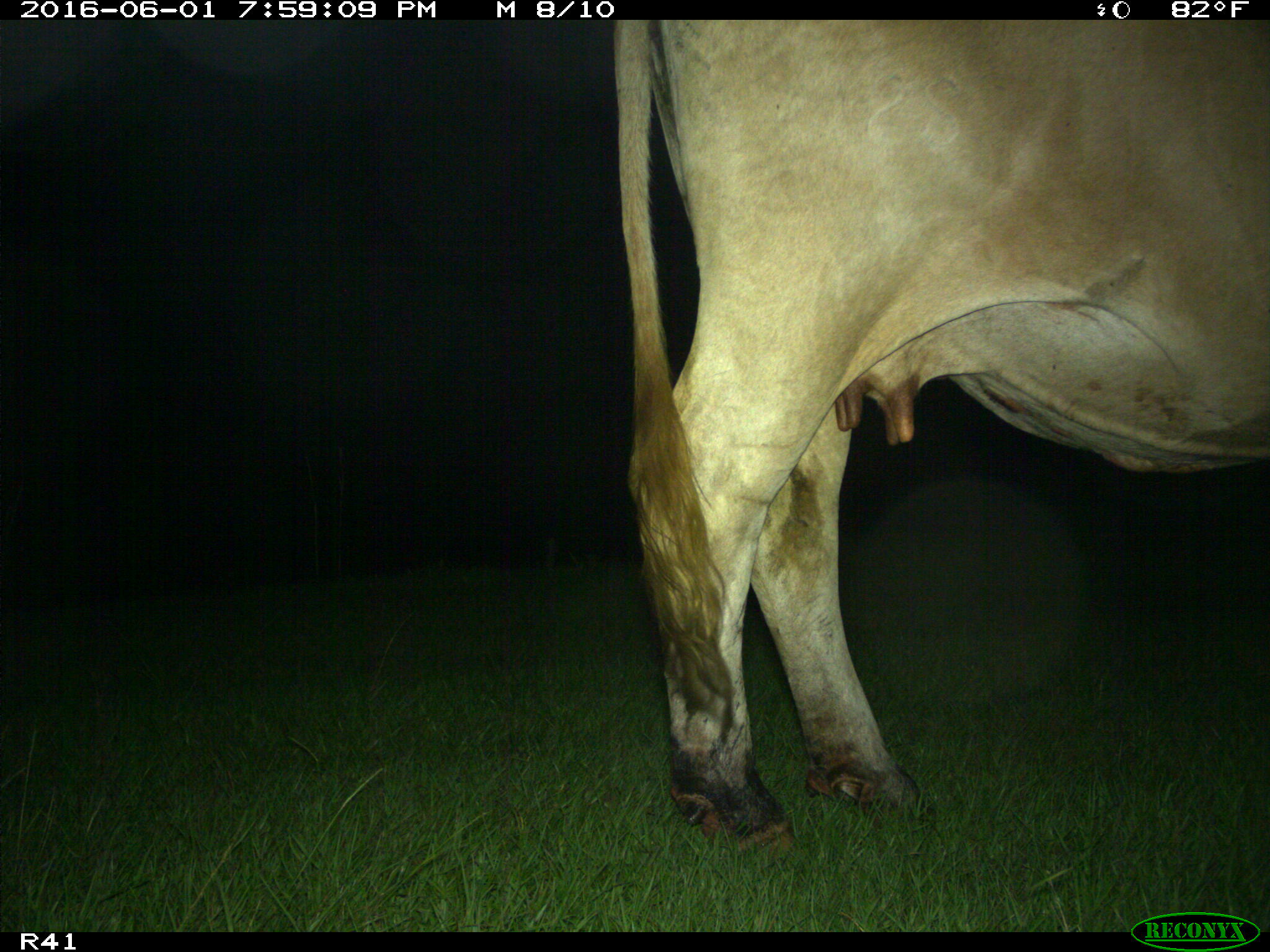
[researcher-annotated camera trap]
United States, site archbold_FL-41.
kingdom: Animalia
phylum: Chordata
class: Mammalia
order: Artiodactyla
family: Bovidae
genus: Bos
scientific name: Bos taurus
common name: domestic cow